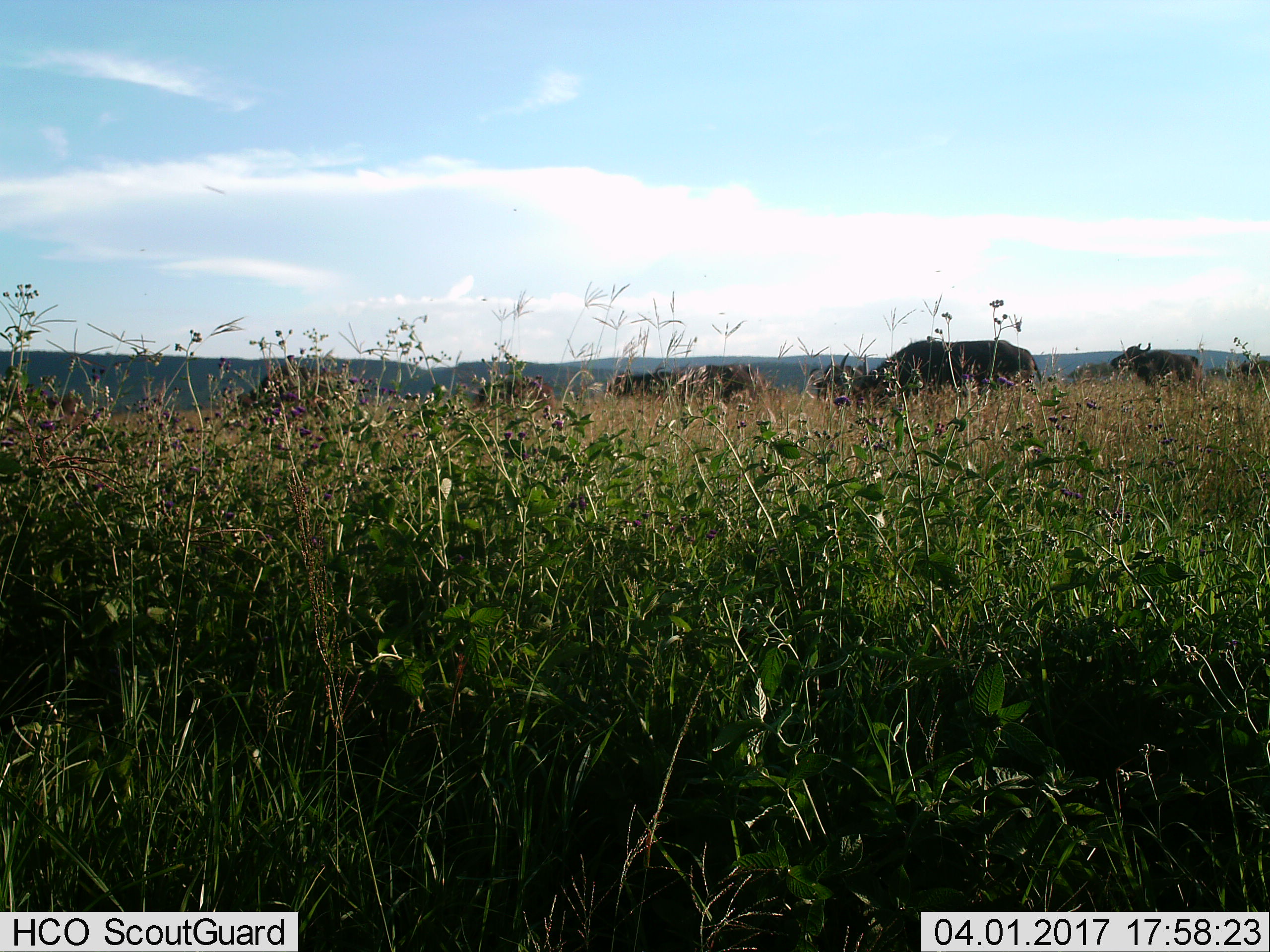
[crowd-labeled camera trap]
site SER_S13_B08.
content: unidentified animal